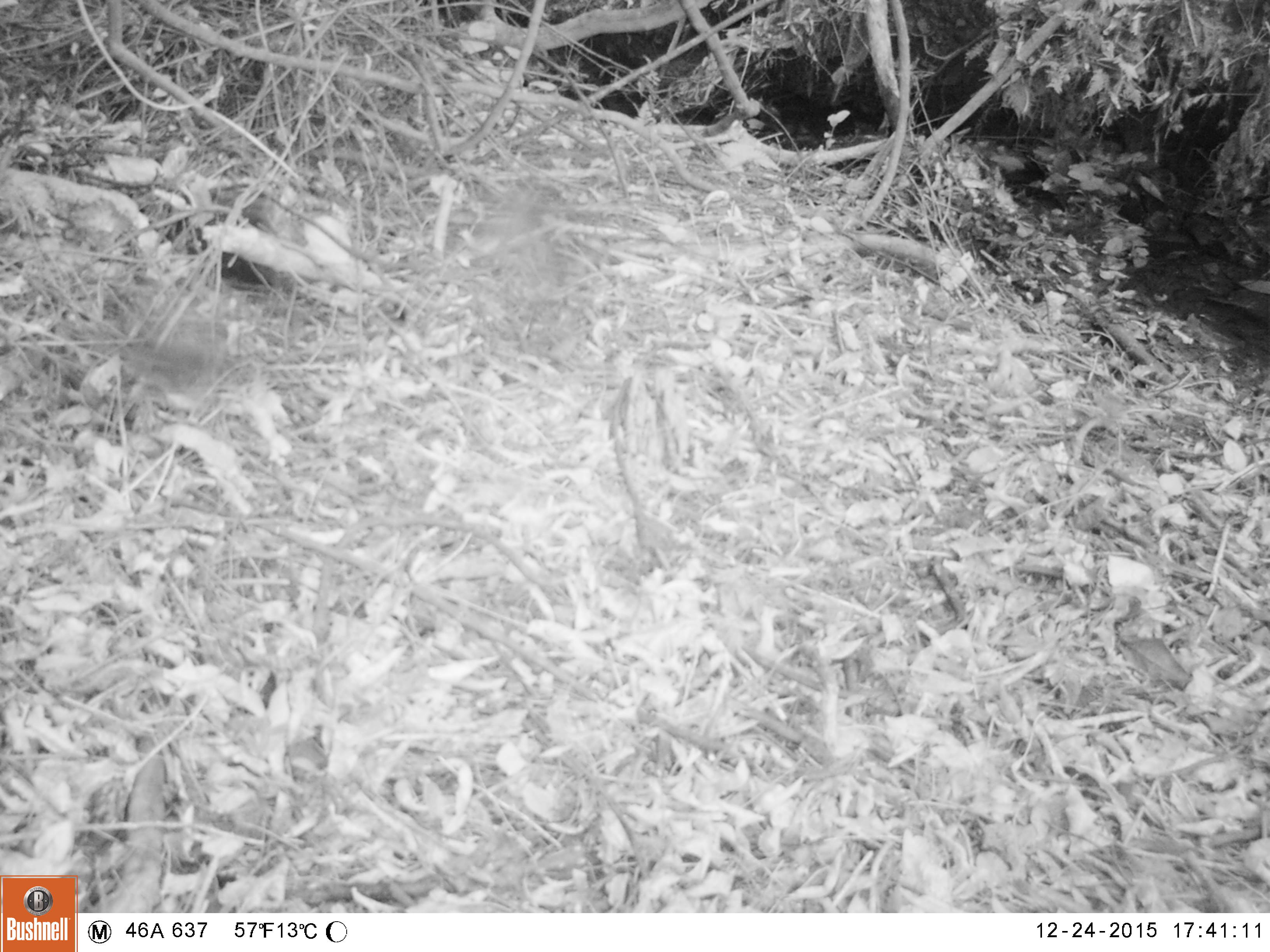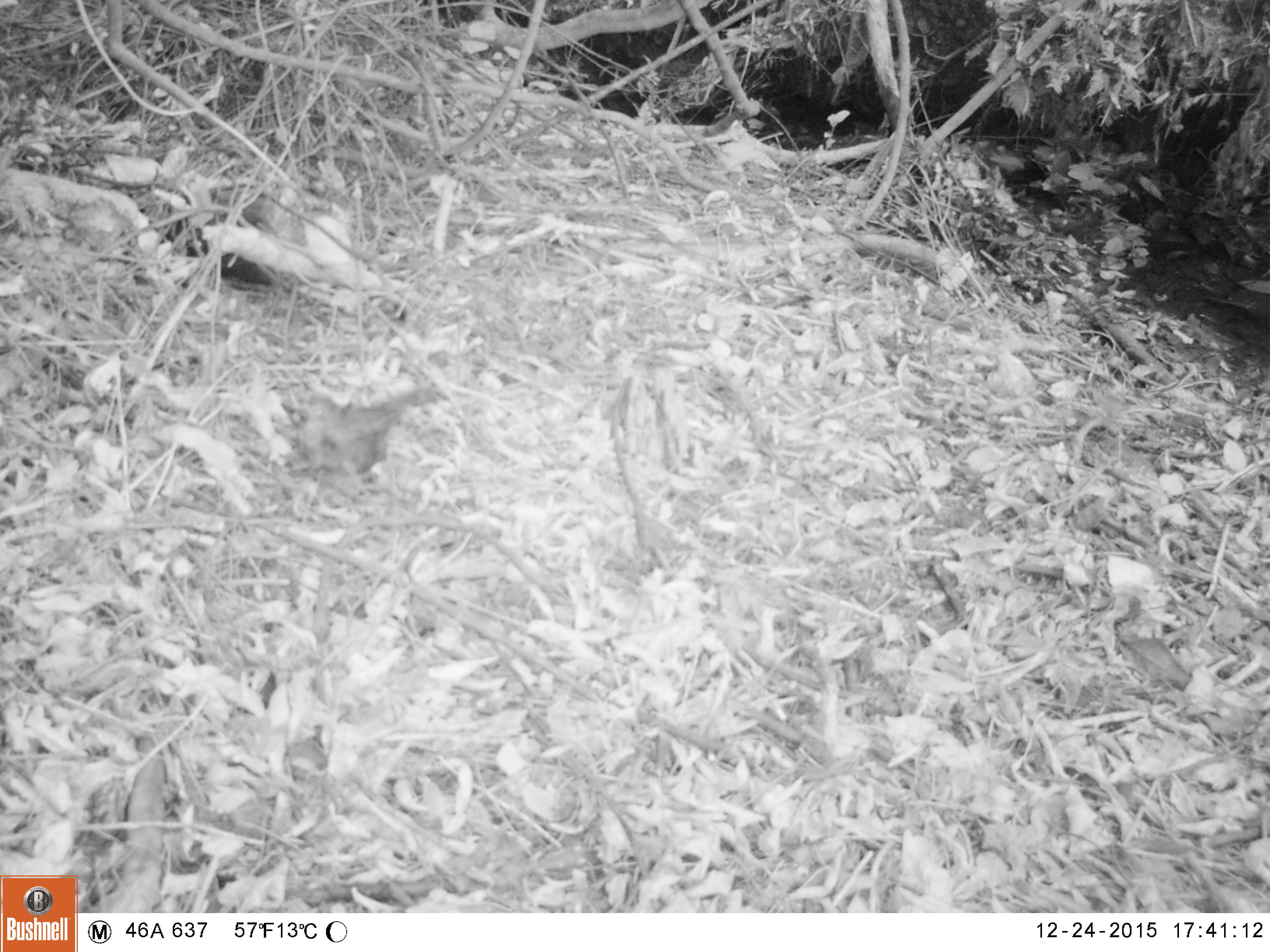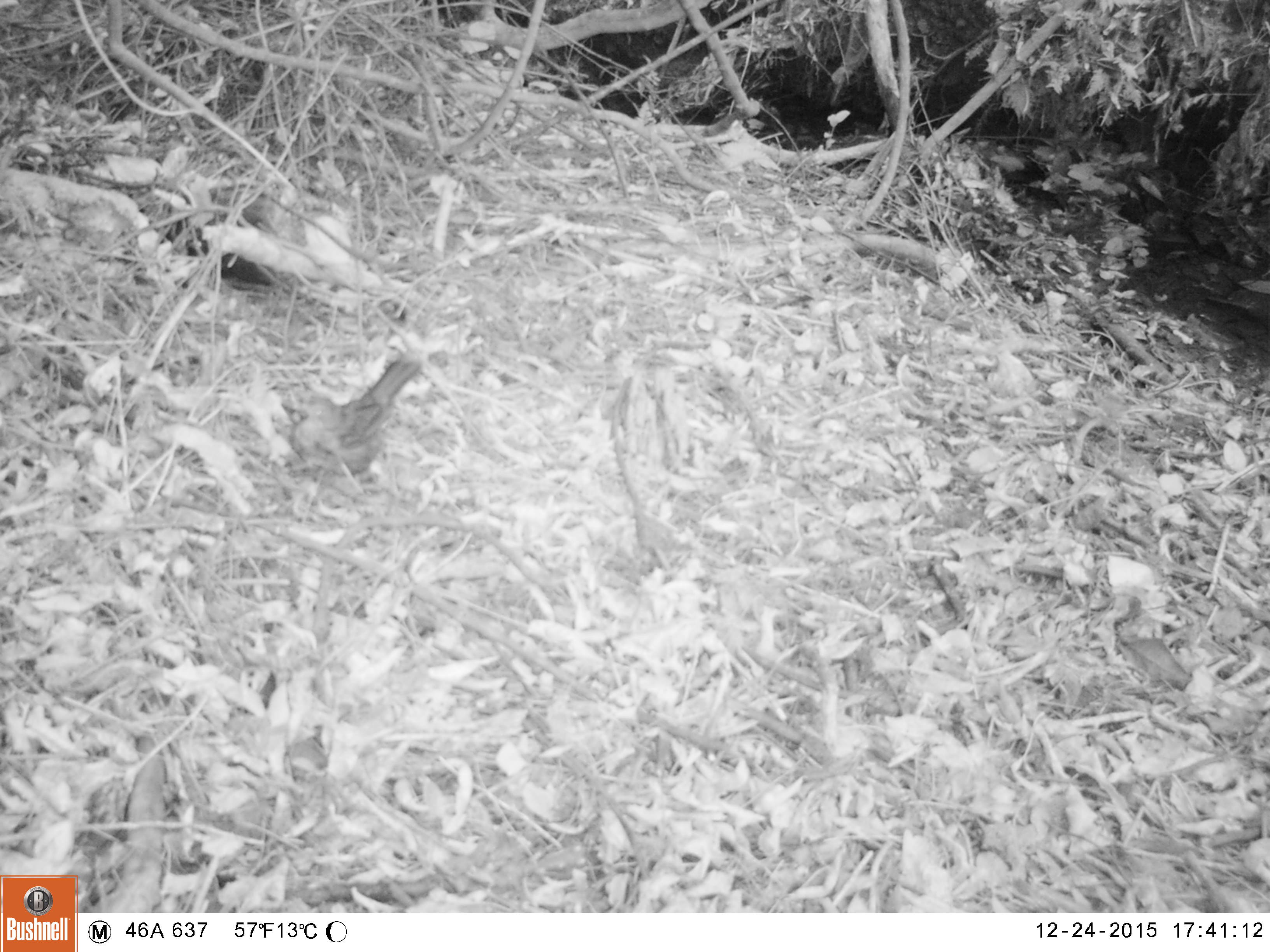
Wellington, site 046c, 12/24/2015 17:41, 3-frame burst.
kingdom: Animalia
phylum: Chordata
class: Aves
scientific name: Aves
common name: bird